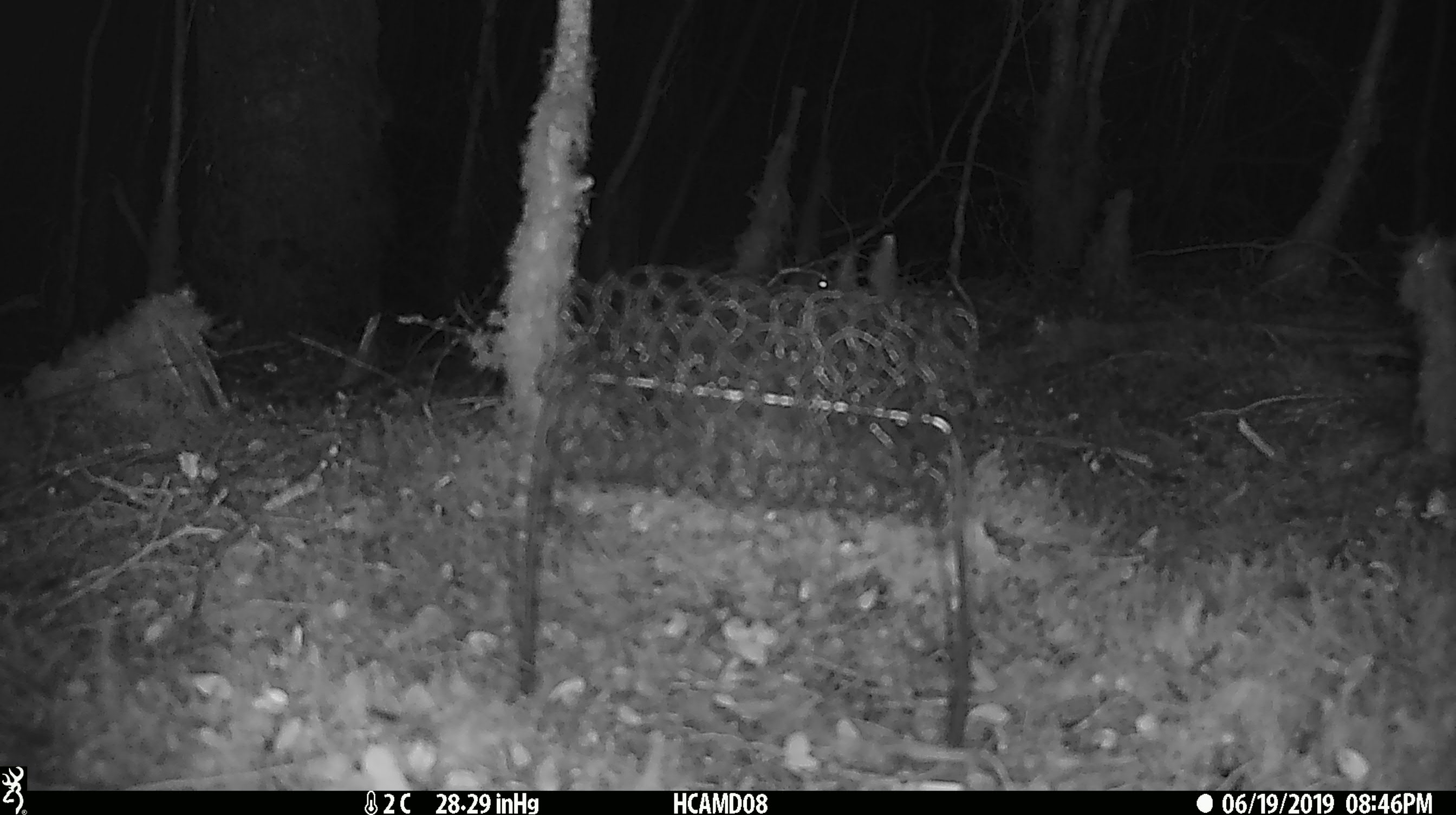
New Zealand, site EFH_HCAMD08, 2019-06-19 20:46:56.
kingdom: Animalia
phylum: Chordata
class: Mammalia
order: Rodentia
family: Muridae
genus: Mus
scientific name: Mus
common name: mouse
Mouse (Mus).